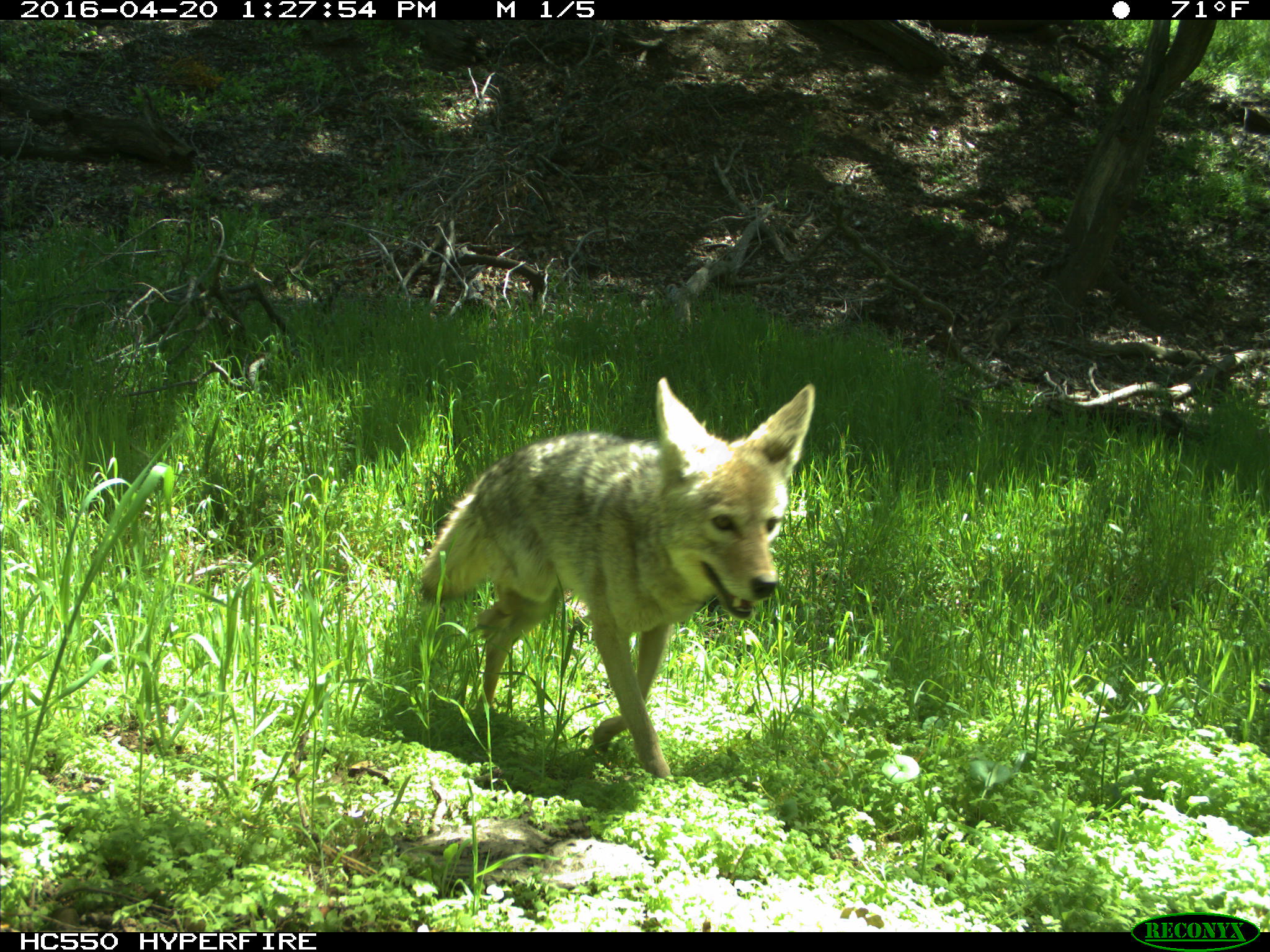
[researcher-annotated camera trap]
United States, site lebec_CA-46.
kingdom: Animalia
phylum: Chordata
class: Mammalia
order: Carnivora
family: Canidae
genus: Canis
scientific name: Canis latrans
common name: coyote